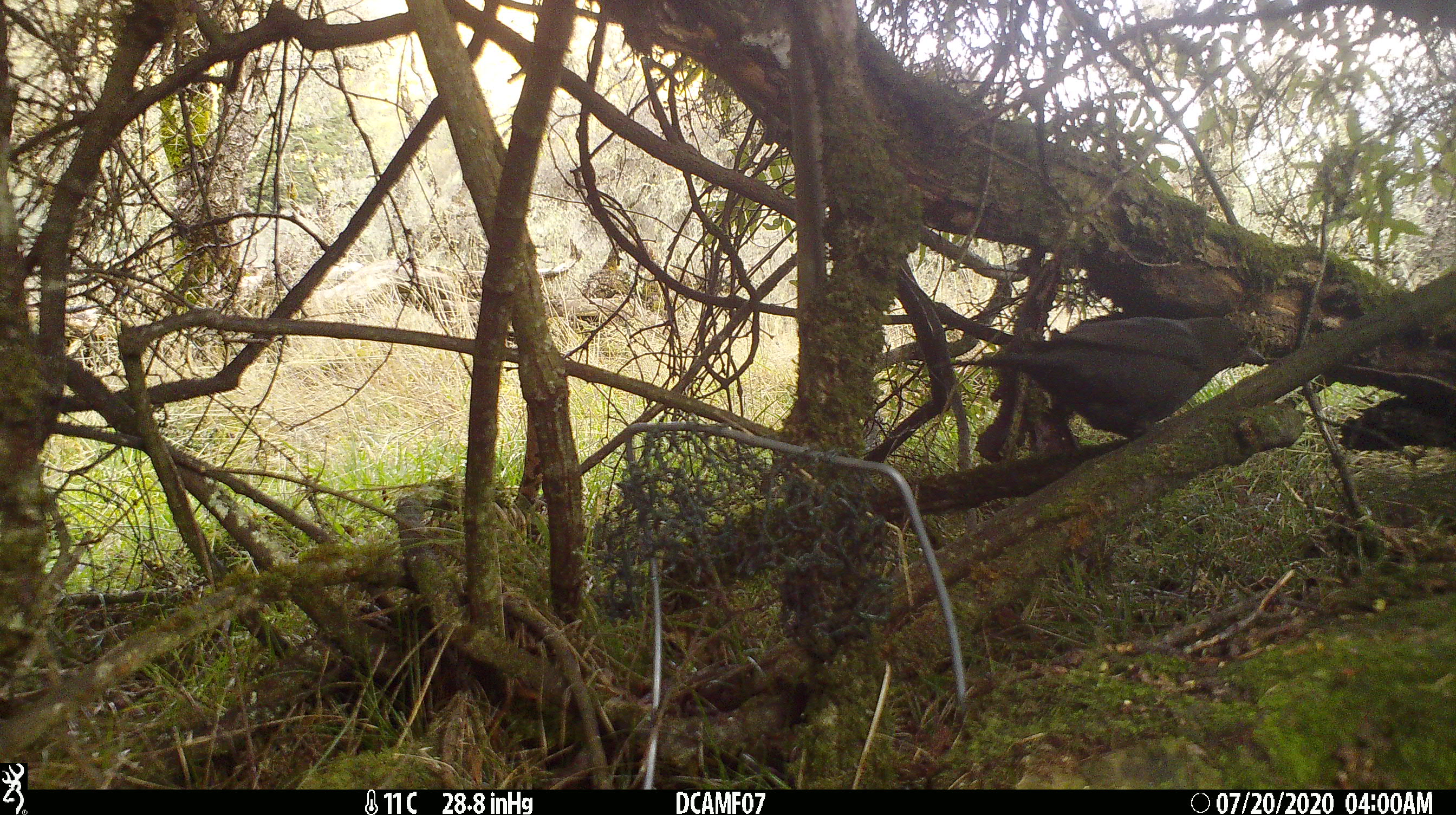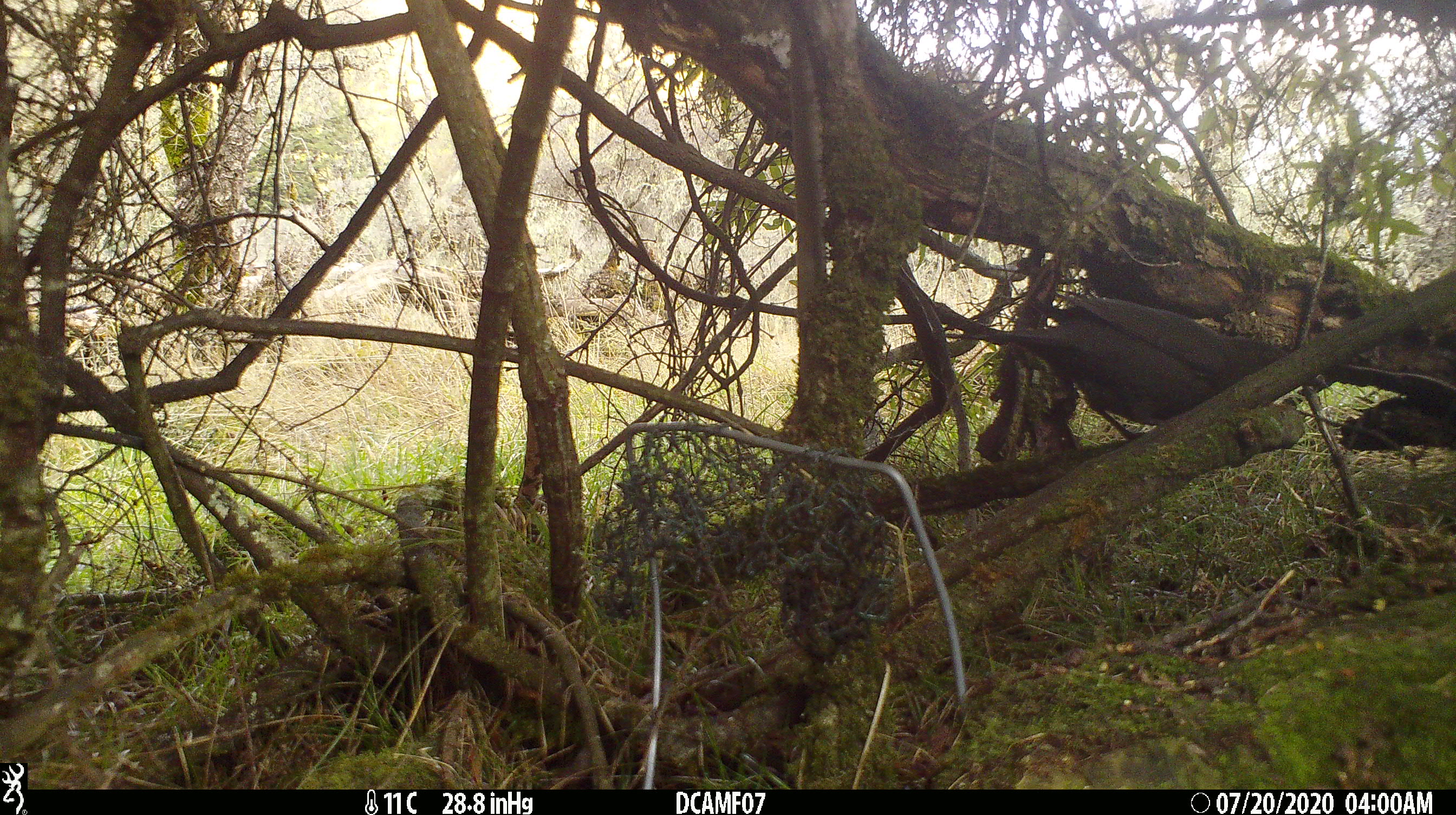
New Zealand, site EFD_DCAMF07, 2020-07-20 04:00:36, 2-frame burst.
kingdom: Animalia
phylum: Chordata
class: Aves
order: Passeriformes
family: Turdidae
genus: Turdus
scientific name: Turdus merula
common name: eurasian blackbird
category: blackbird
Blackbird (eurasian blackbird) (Turdus merula).